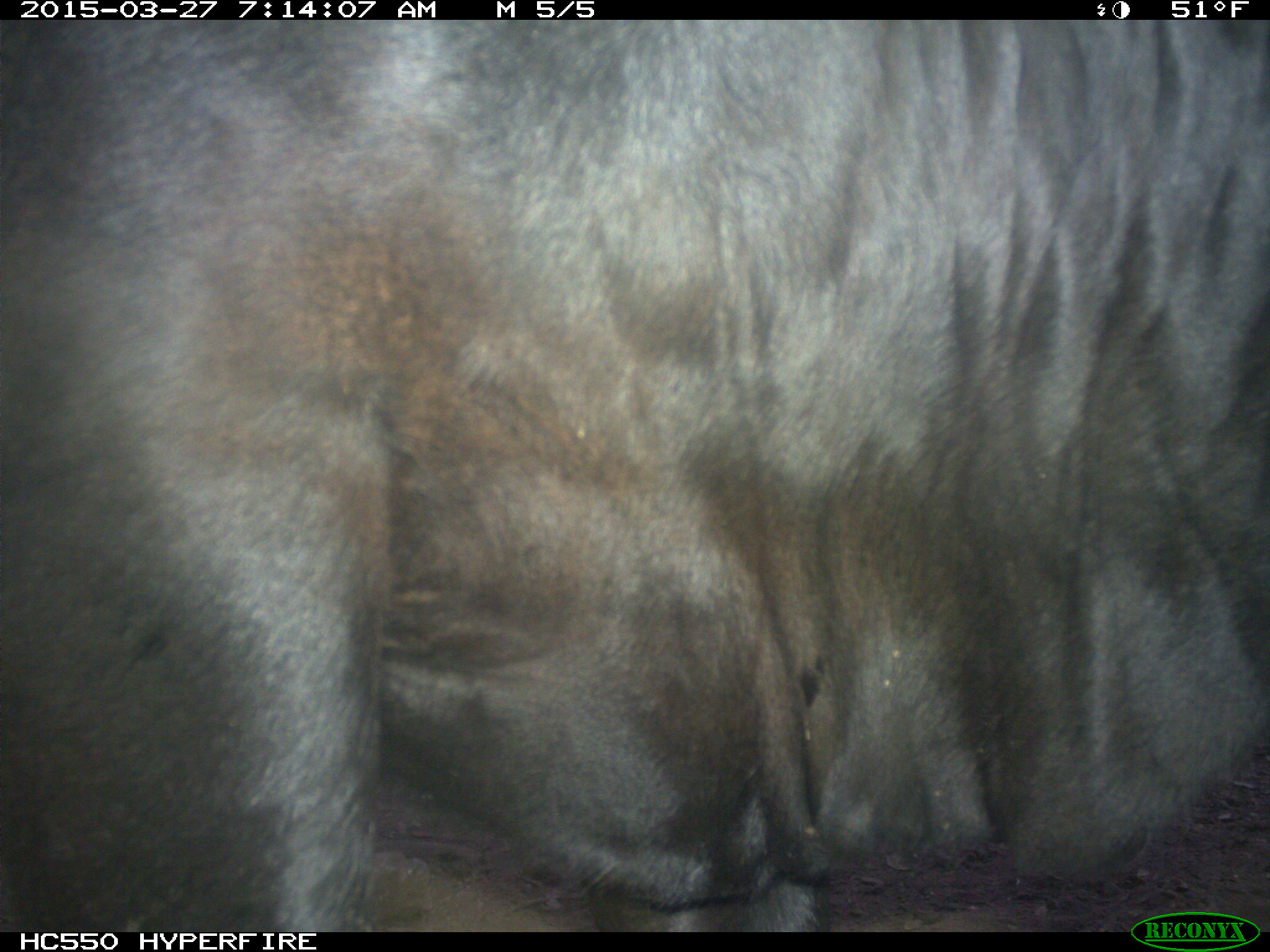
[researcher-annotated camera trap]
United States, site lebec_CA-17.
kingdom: Animalia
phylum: Chordata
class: Mammalia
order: Artiodactyla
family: Bovidae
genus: Bos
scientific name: Bos taurus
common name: domestic cow